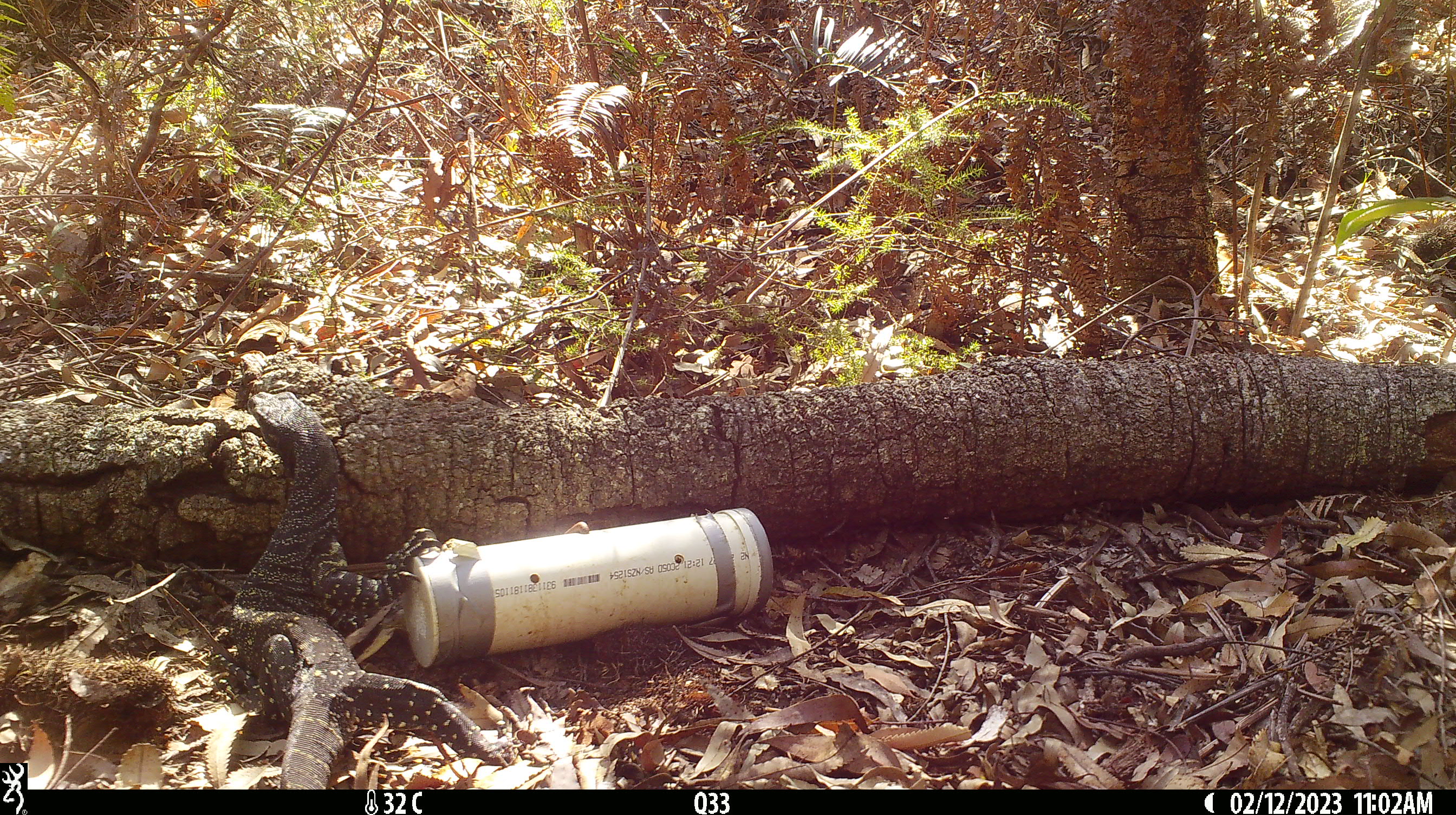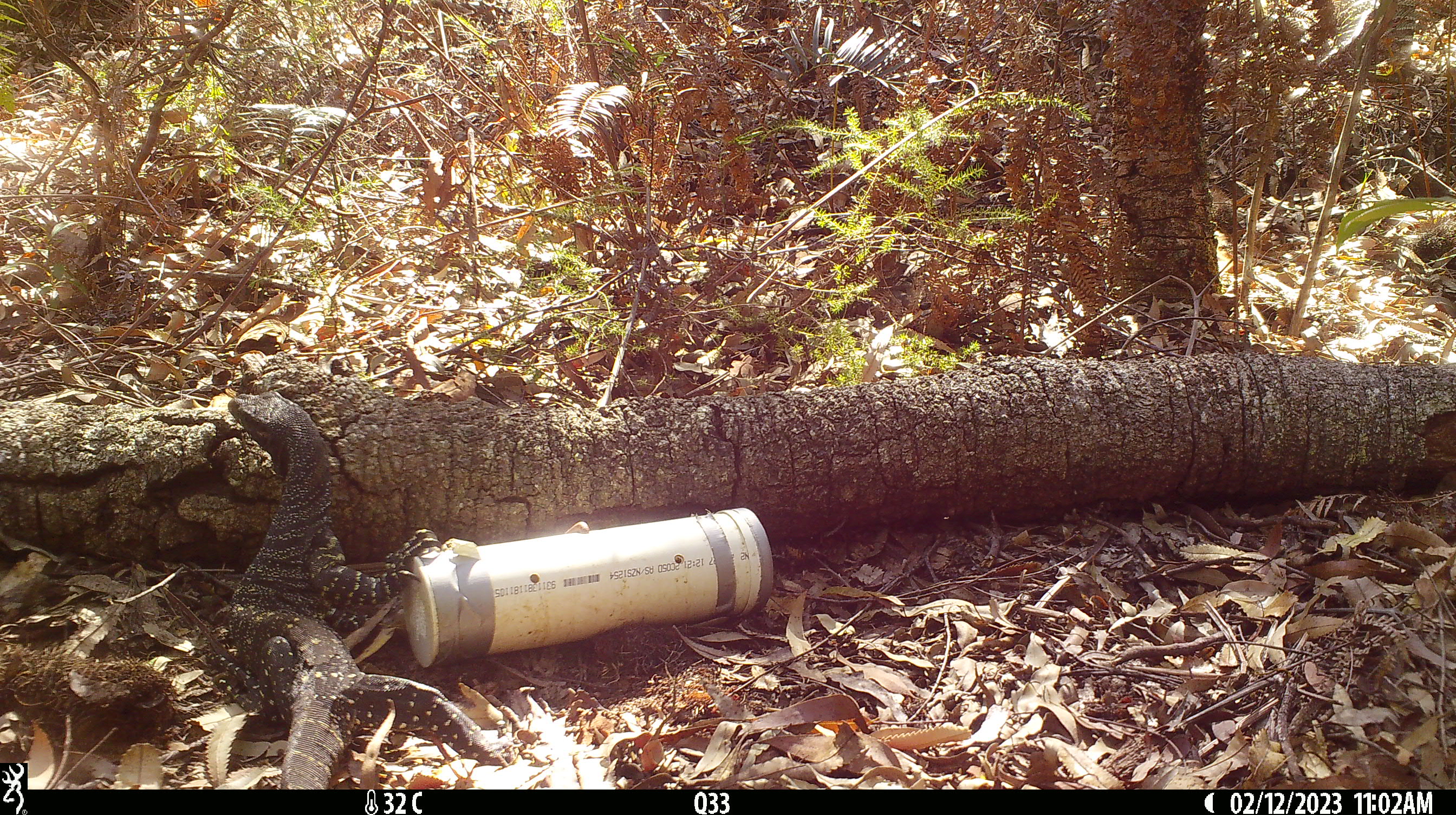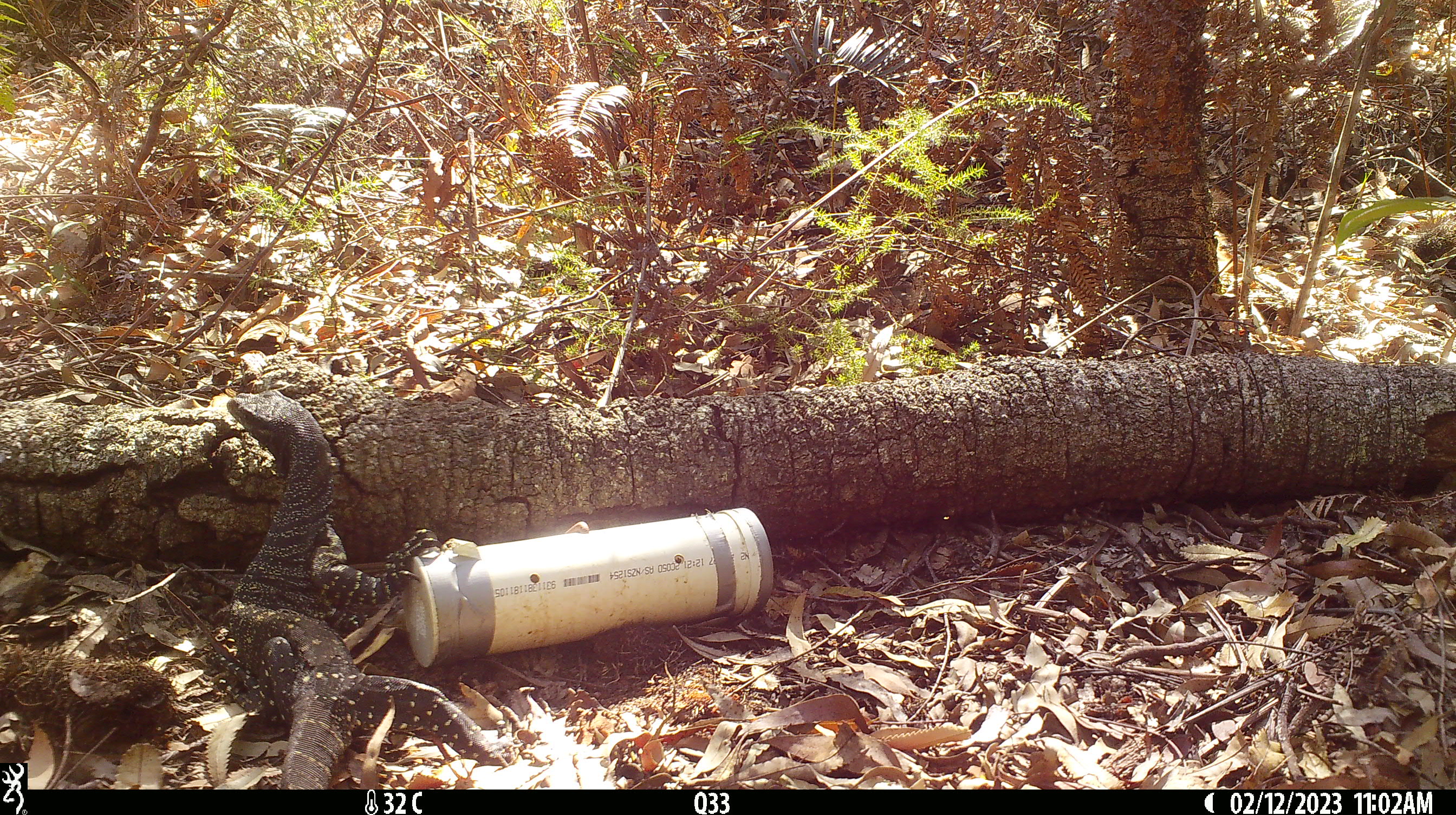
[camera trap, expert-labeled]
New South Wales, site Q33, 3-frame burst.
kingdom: Animalia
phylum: Chordata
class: Reptilia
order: Squamata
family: Varanidae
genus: Varanus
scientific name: Varanus varius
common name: lace monitor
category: goanna